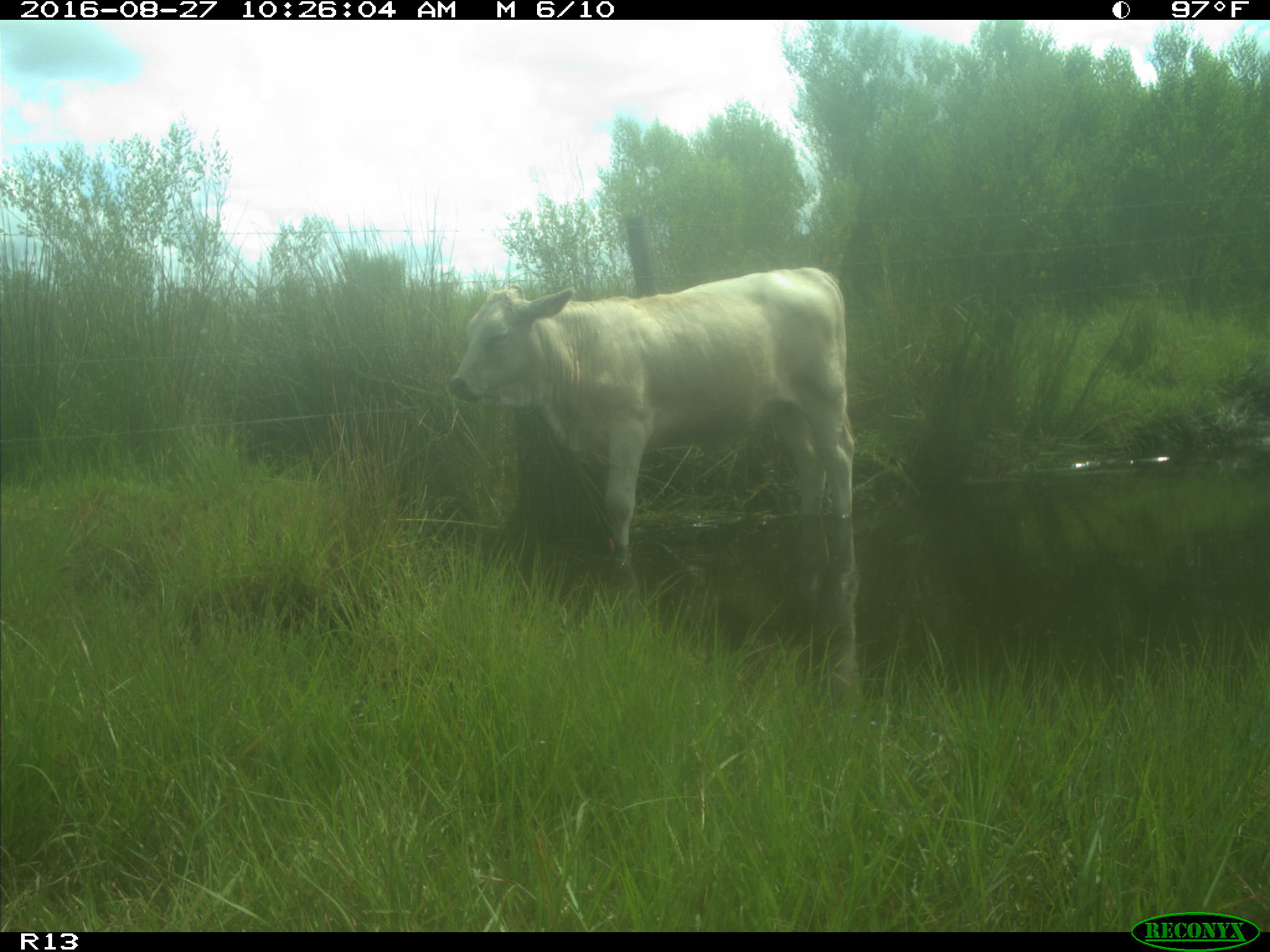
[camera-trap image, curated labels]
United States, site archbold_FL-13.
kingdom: Animalia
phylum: Chordata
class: Mammalia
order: Artiodactyla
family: Bovidae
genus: Bos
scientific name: Bos taurus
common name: domestic cow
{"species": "Bos taurus (domestic cow)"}